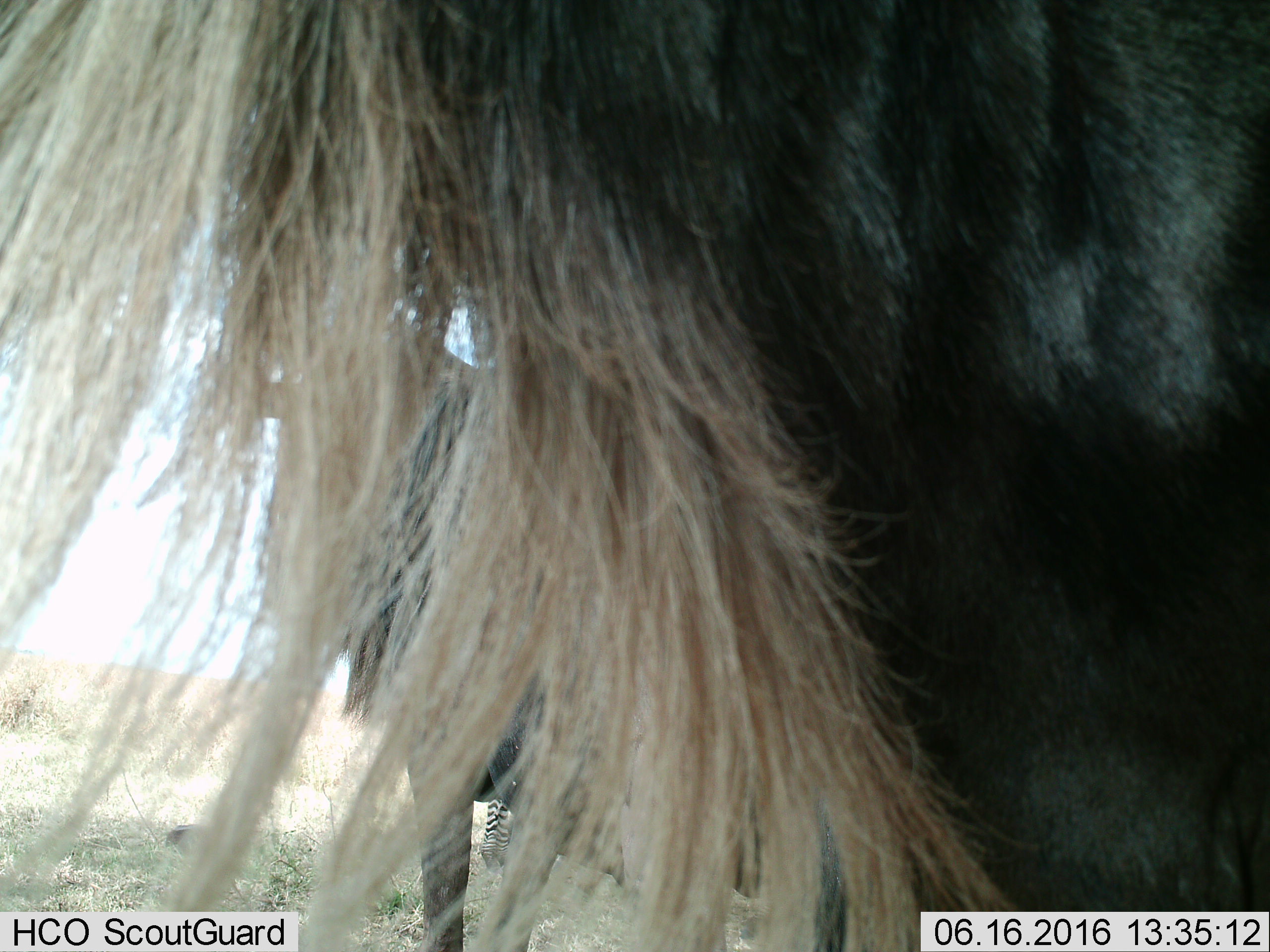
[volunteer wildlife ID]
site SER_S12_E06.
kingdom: Animalia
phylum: Chordata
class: Mammalia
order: Artiodactyla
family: Bovidae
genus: Connochaetes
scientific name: Connochaetes taurinus taurinus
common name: blue wildebeest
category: wildebeestblue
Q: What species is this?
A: Wildebeestblue (blue wildebeest) (Connochaetes taurinus taurinus).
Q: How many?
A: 2.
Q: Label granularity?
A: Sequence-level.